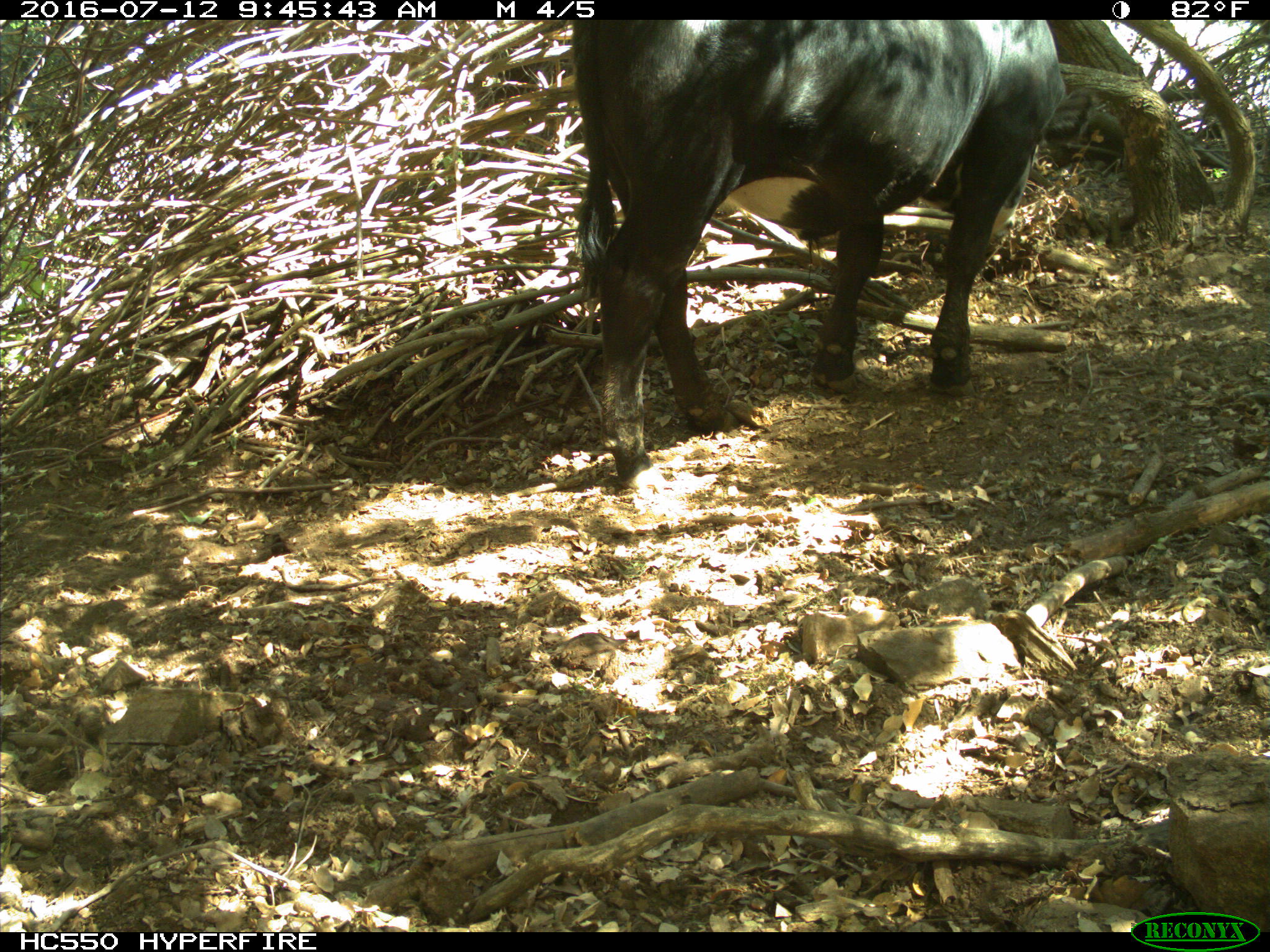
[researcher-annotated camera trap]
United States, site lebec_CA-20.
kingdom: Animalia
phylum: Chordata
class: Mammalia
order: Artiodactyla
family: Bovidae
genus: Bos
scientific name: Bos taurus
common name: domestic cow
Bos taurus (domestic cow).